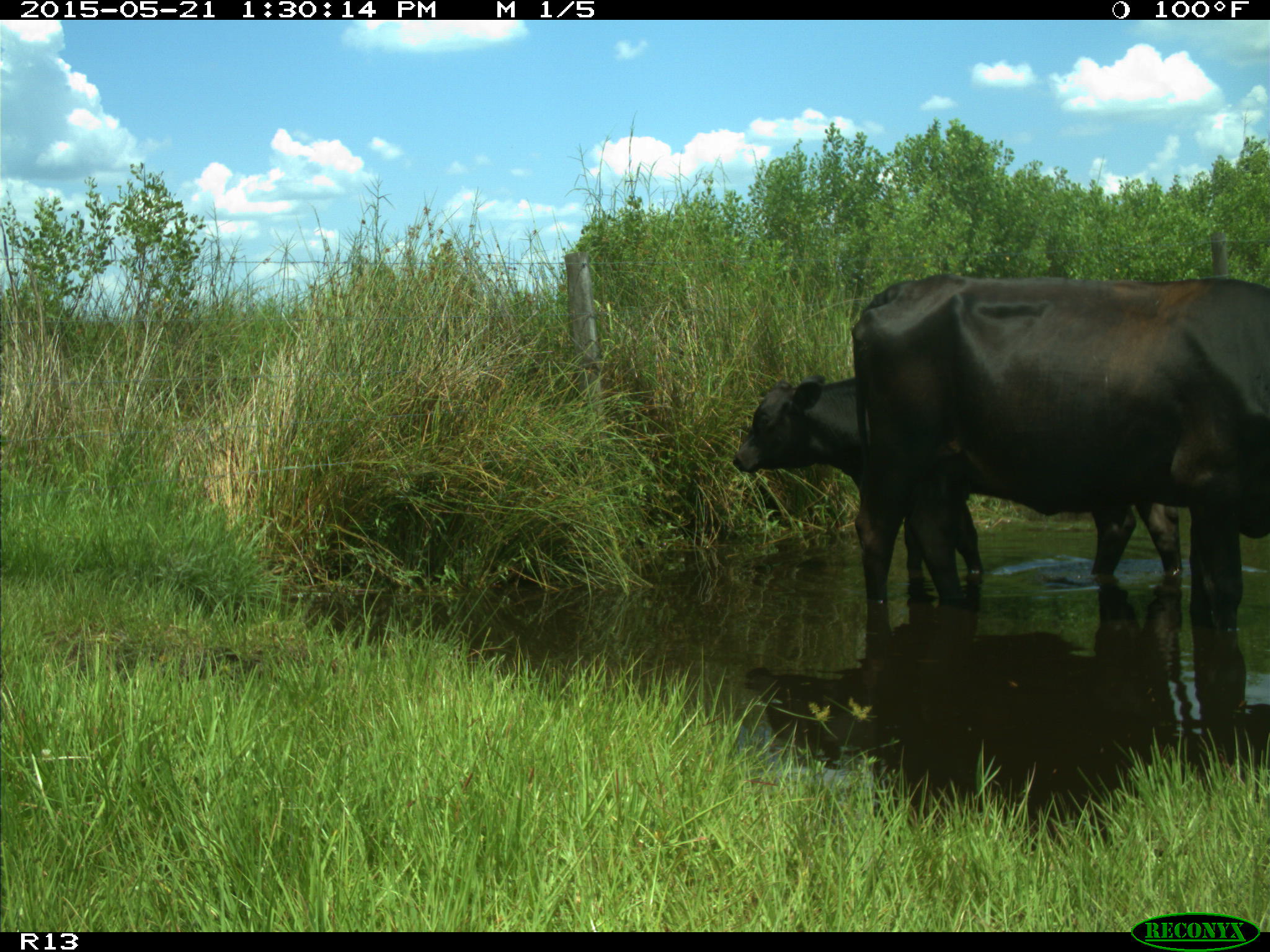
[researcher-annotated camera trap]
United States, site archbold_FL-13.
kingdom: Animalia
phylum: Chordata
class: Mammalia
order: Artiodactyla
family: Bovidae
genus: Bos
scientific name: Bos taurus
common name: domestic cow